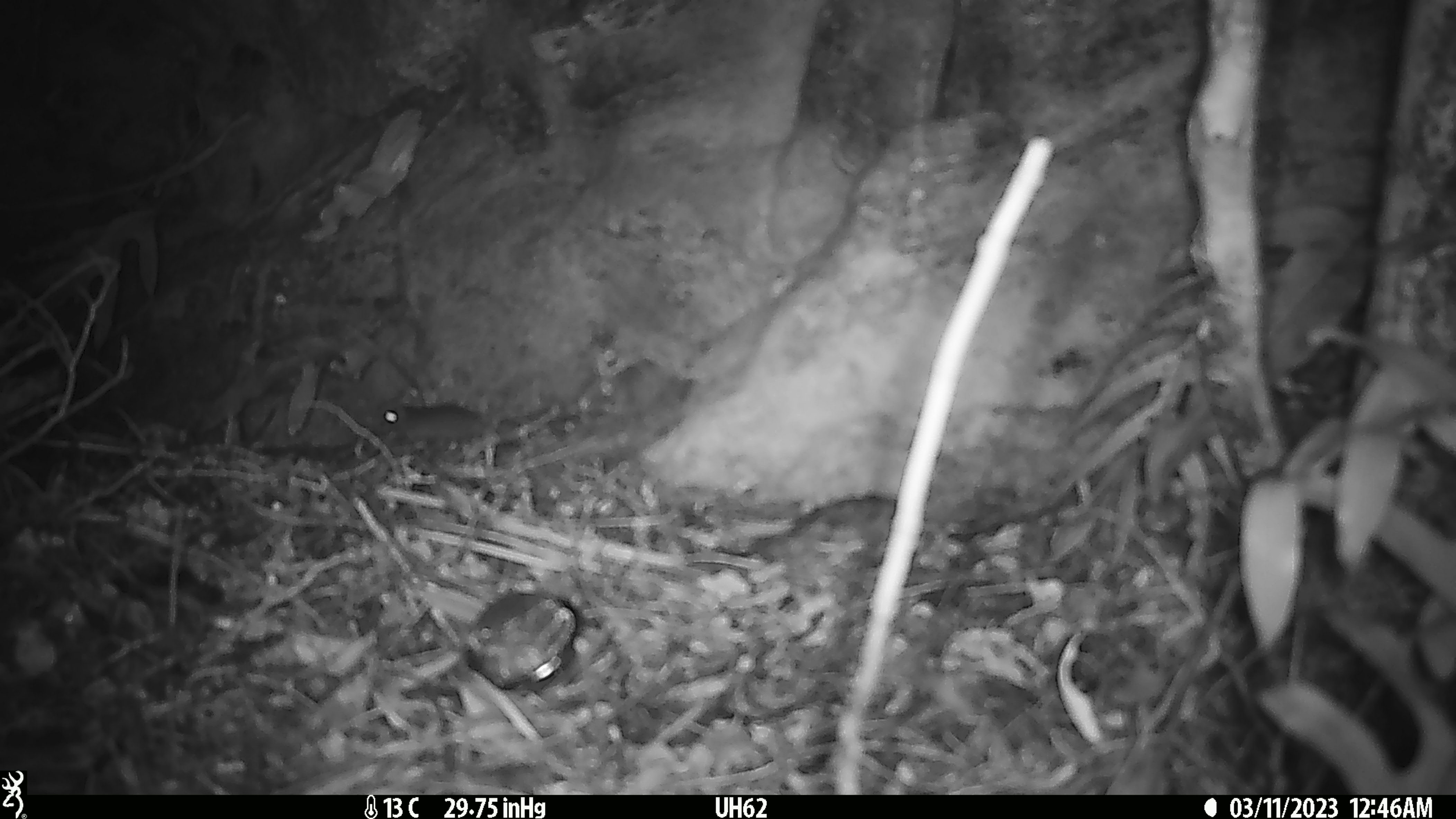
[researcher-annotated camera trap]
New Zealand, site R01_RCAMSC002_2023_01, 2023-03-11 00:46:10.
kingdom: Animalia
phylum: Chordata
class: Mammalia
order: Rodentia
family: Muridae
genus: Mus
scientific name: Mus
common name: mouse